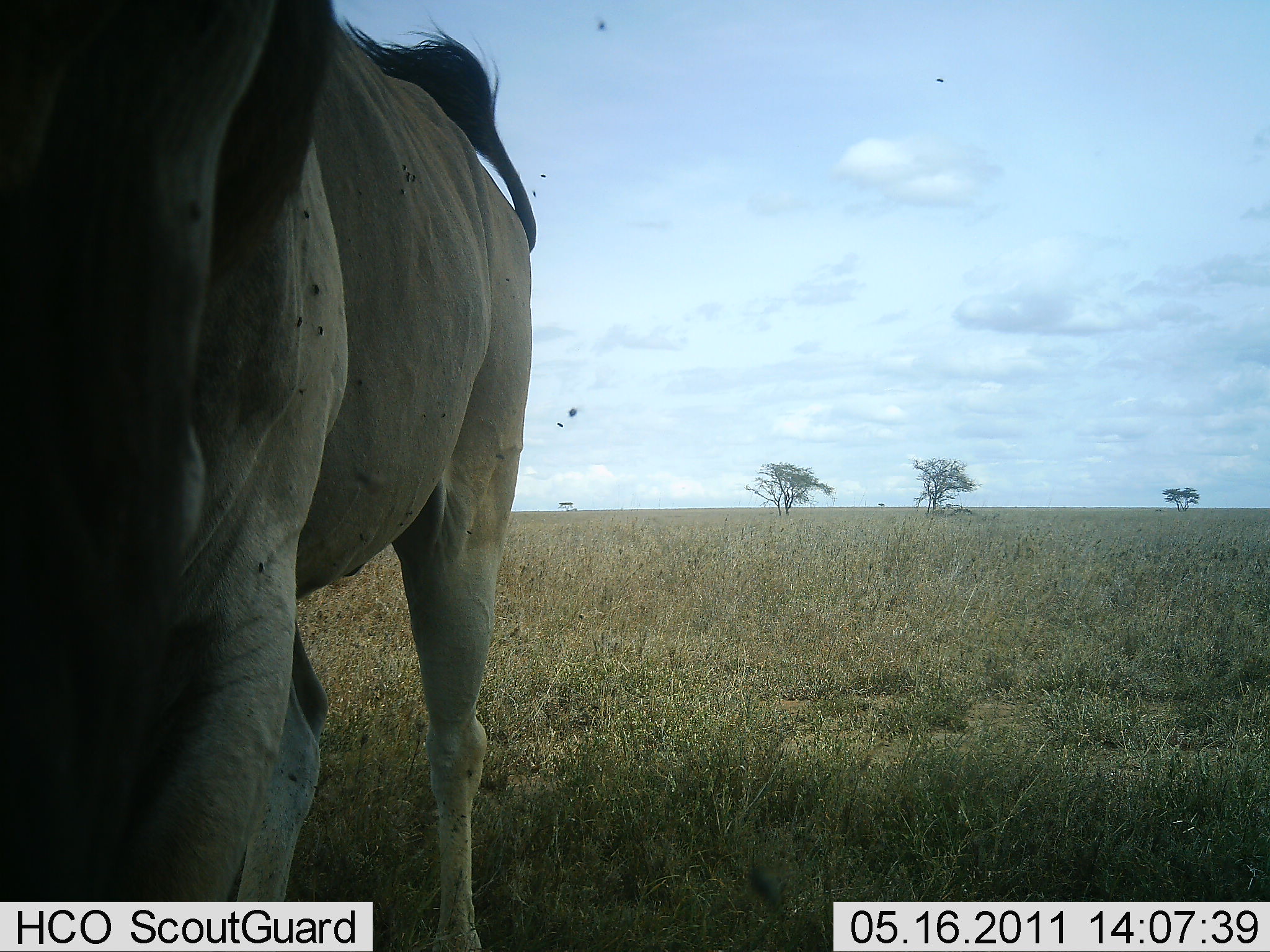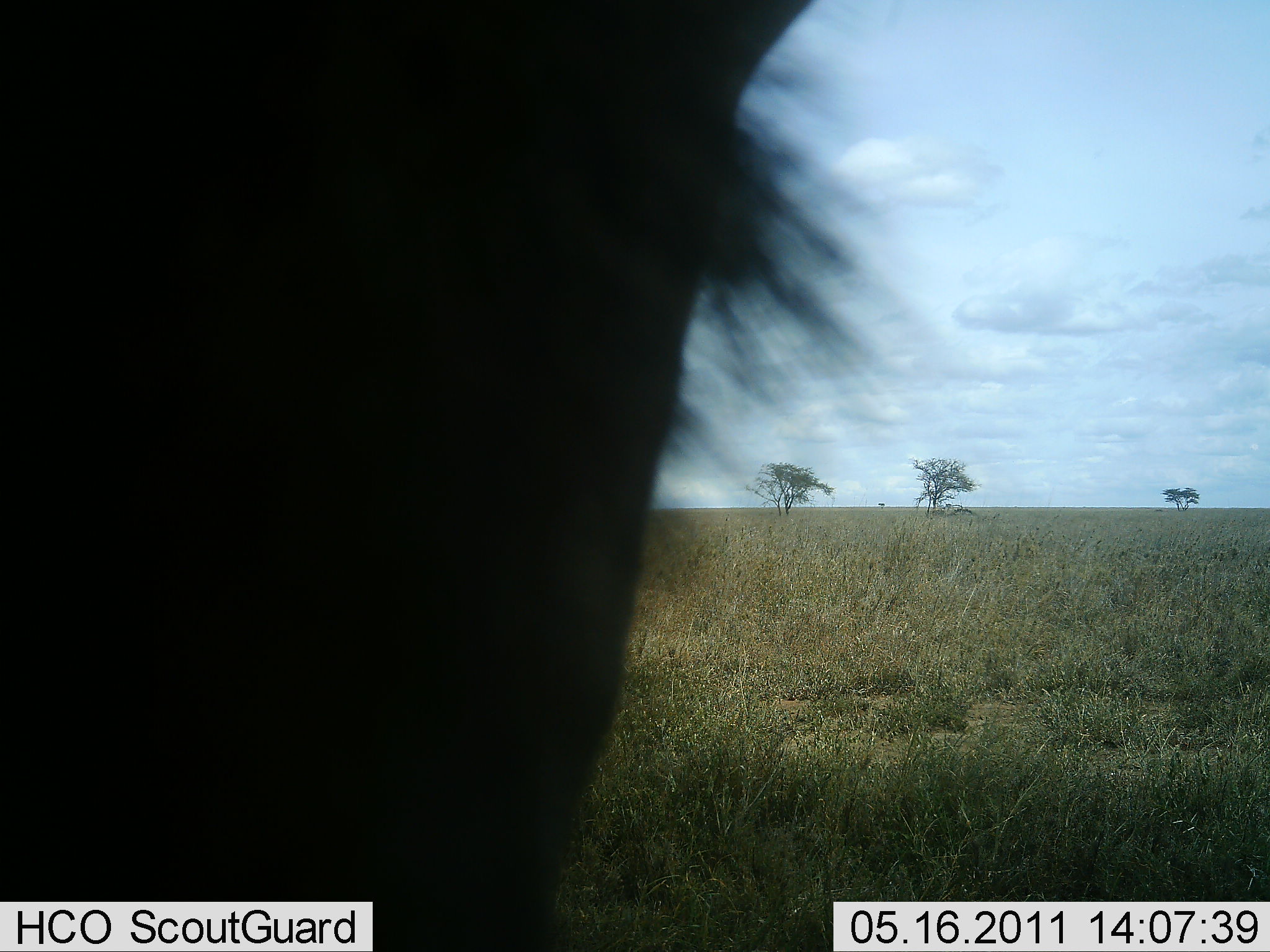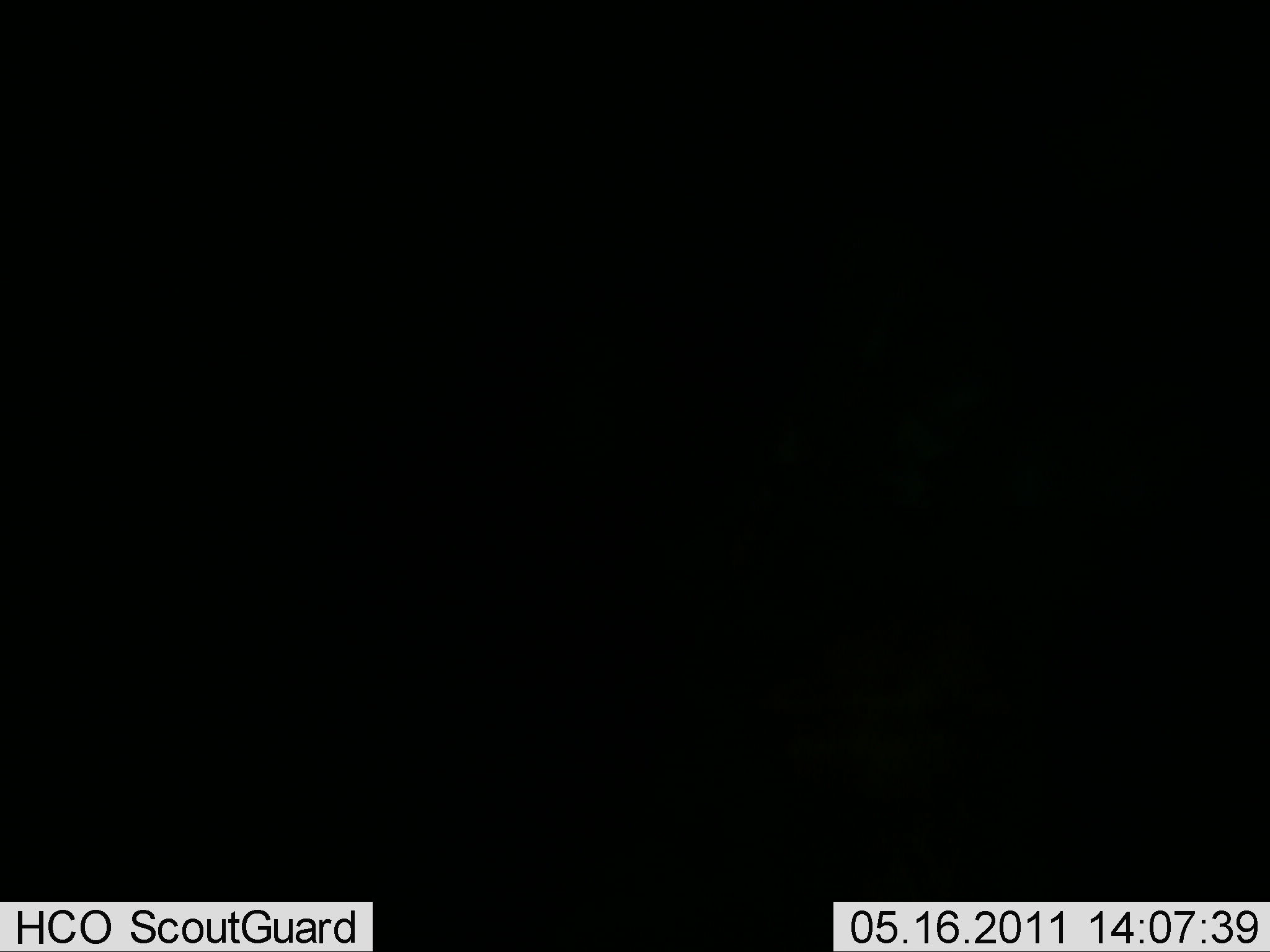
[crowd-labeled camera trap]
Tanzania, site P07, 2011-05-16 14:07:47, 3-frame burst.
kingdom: Animalia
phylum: Chordata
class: Mammalia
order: Artiodactyla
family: Bovidae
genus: Tragelaphus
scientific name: Tragelaphus oryx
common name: eland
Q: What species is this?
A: Eland (Tragelaphus oryx).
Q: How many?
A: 1.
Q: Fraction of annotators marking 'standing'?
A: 80%.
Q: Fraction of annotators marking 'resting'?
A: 0%.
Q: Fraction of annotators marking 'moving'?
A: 20%.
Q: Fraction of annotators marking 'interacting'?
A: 0%.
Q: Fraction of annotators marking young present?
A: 0%.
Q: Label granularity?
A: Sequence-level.